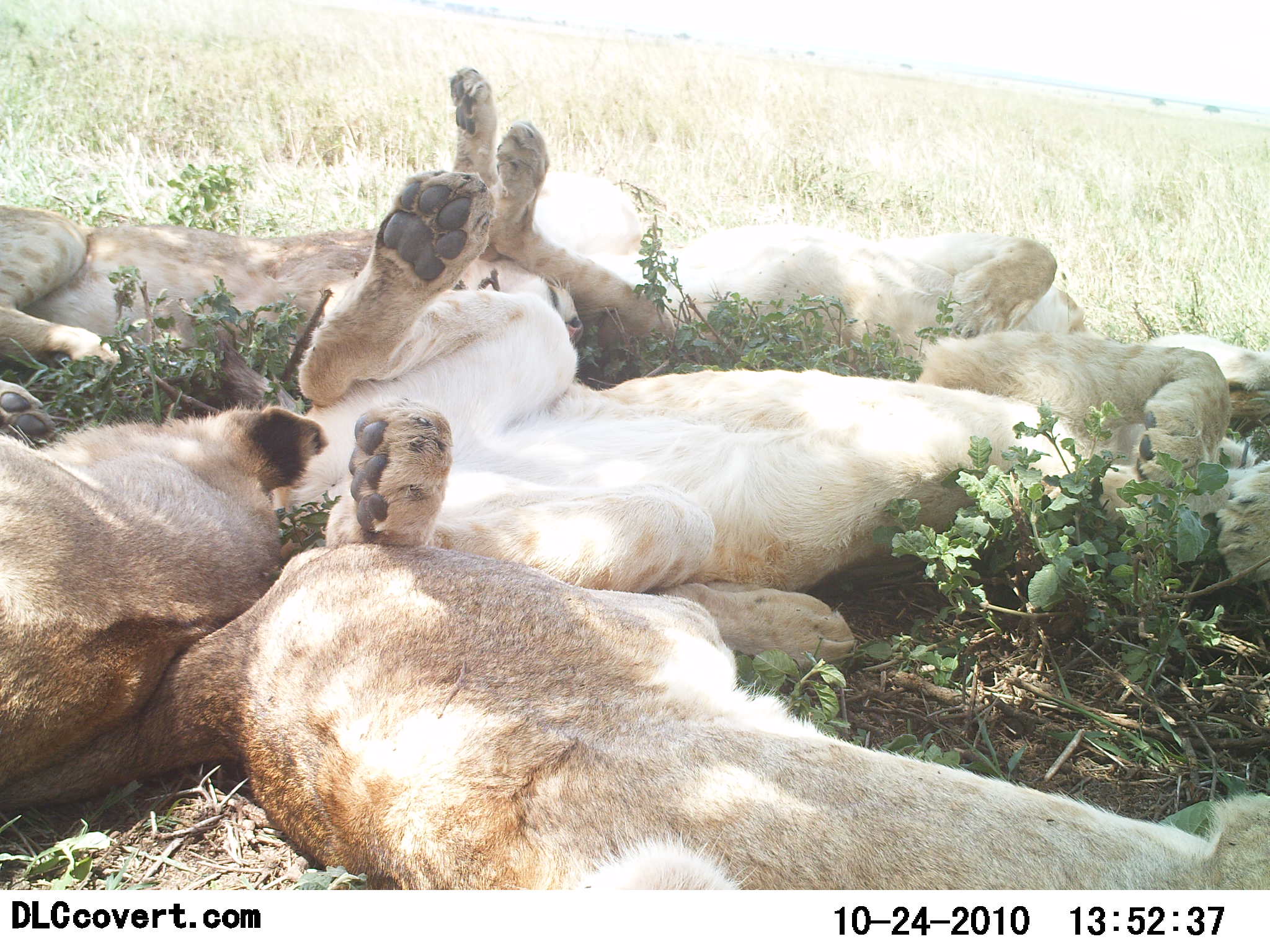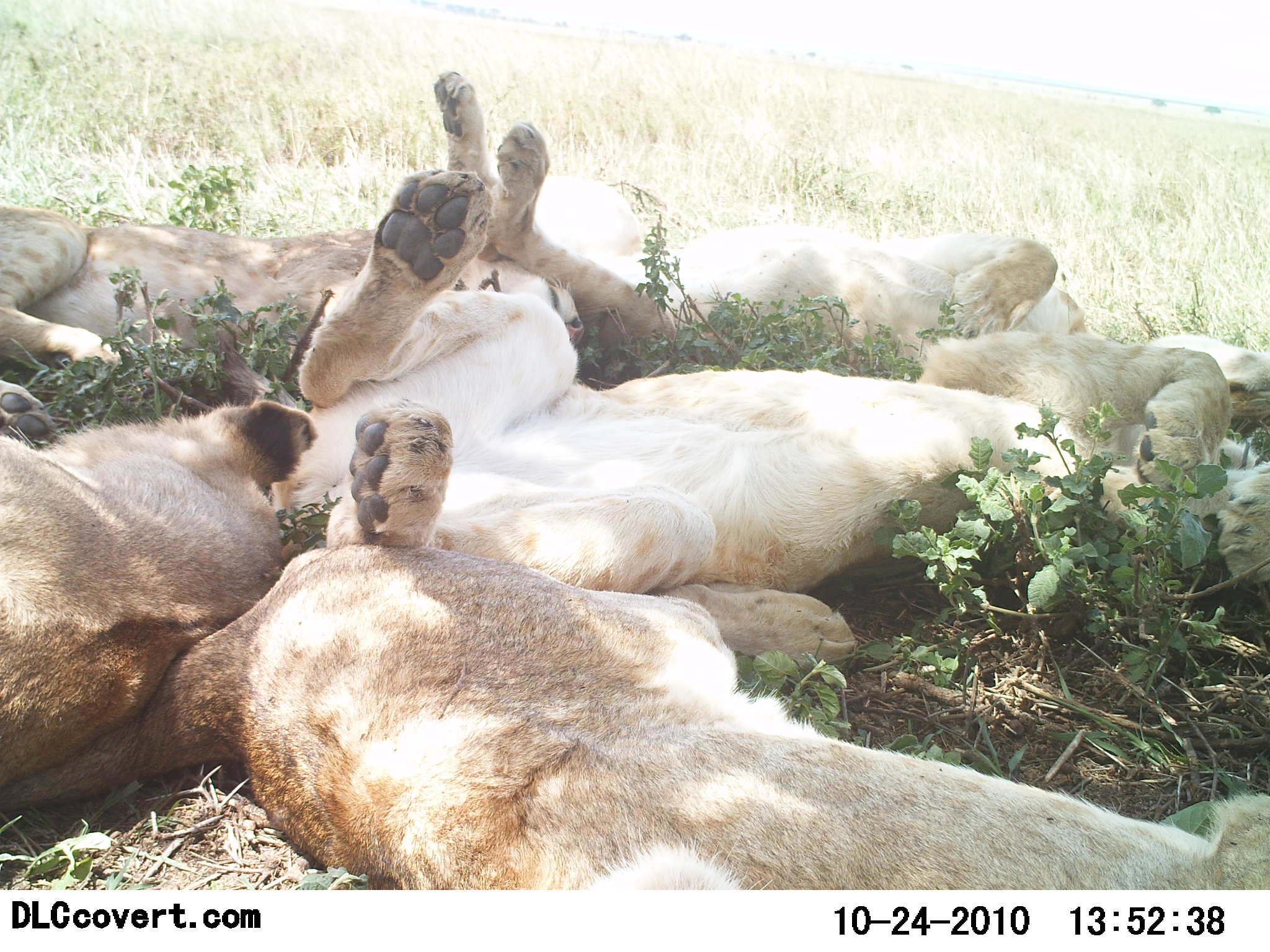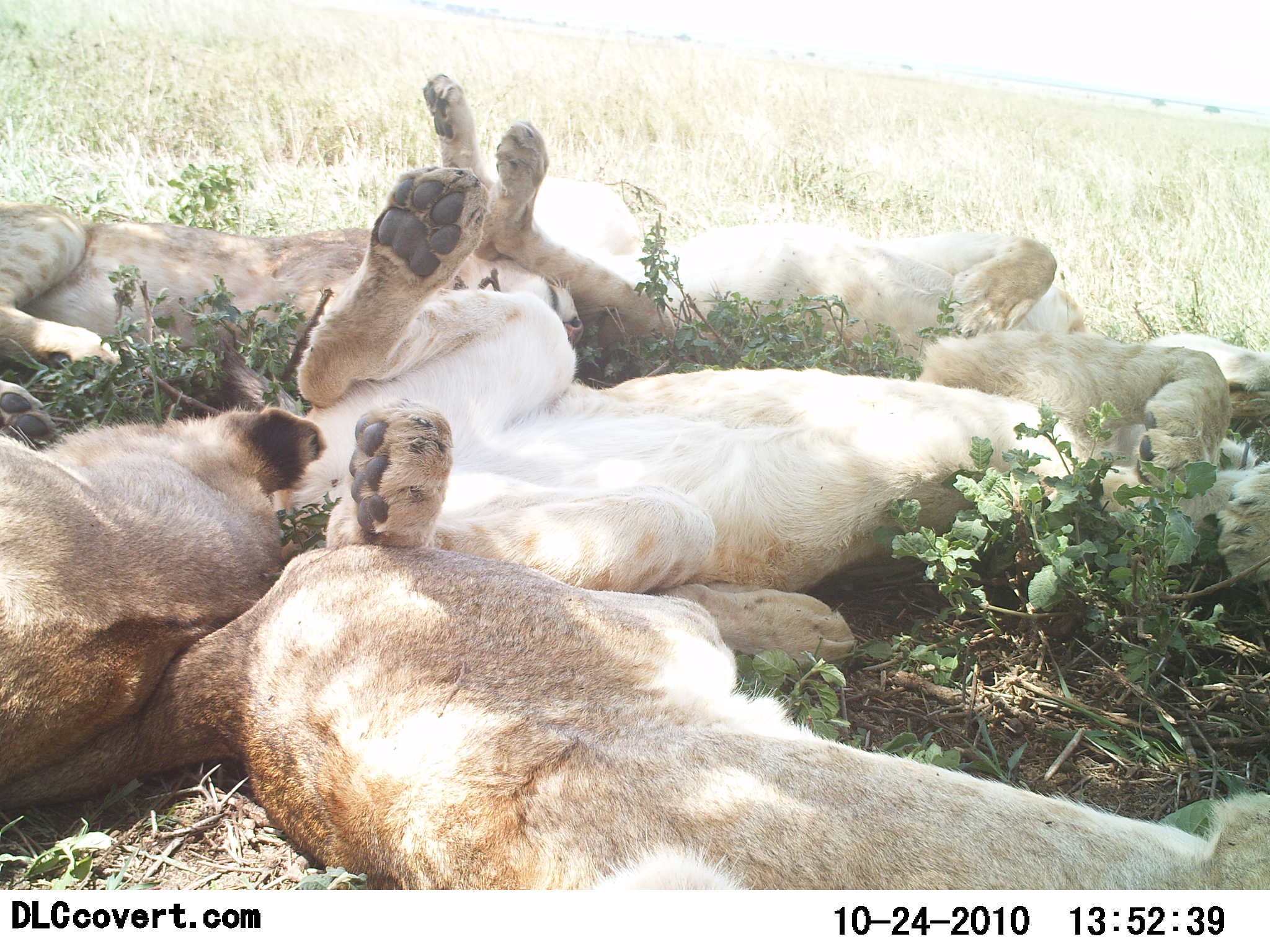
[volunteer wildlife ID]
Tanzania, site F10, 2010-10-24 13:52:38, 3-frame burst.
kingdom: Animalia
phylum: Chordata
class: Mammalia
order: Carnivora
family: Felidae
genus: Panthera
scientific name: Panthera leo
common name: lion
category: lionfemale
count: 5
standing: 0%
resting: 100%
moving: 0%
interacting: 16%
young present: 5%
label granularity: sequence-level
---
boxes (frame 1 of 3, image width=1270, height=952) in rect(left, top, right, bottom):
animal: rect(1, 539, 1270, 891); rect(274, 169, 1269, 603); rect(404, 63, 1268, 423); rect(0, 380, 332, 816); rect(2, 201, 409, 381)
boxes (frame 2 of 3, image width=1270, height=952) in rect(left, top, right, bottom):
animal: rect(2, 402, 1269, 889); rect(254, 152, 1270, 602); rect(423, 65, 1092, 378); rect(2, 383, 322, 815); rect(0, 198, 587, 382)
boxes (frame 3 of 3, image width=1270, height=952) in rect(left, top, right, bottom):
animal: rect(0, 400, 1270, 889); rect(282, 167, 1266, 592); rect(420, 70, 1081, 361); rect(0, 389, 322, 802); rect(0, 200, 585, 389)